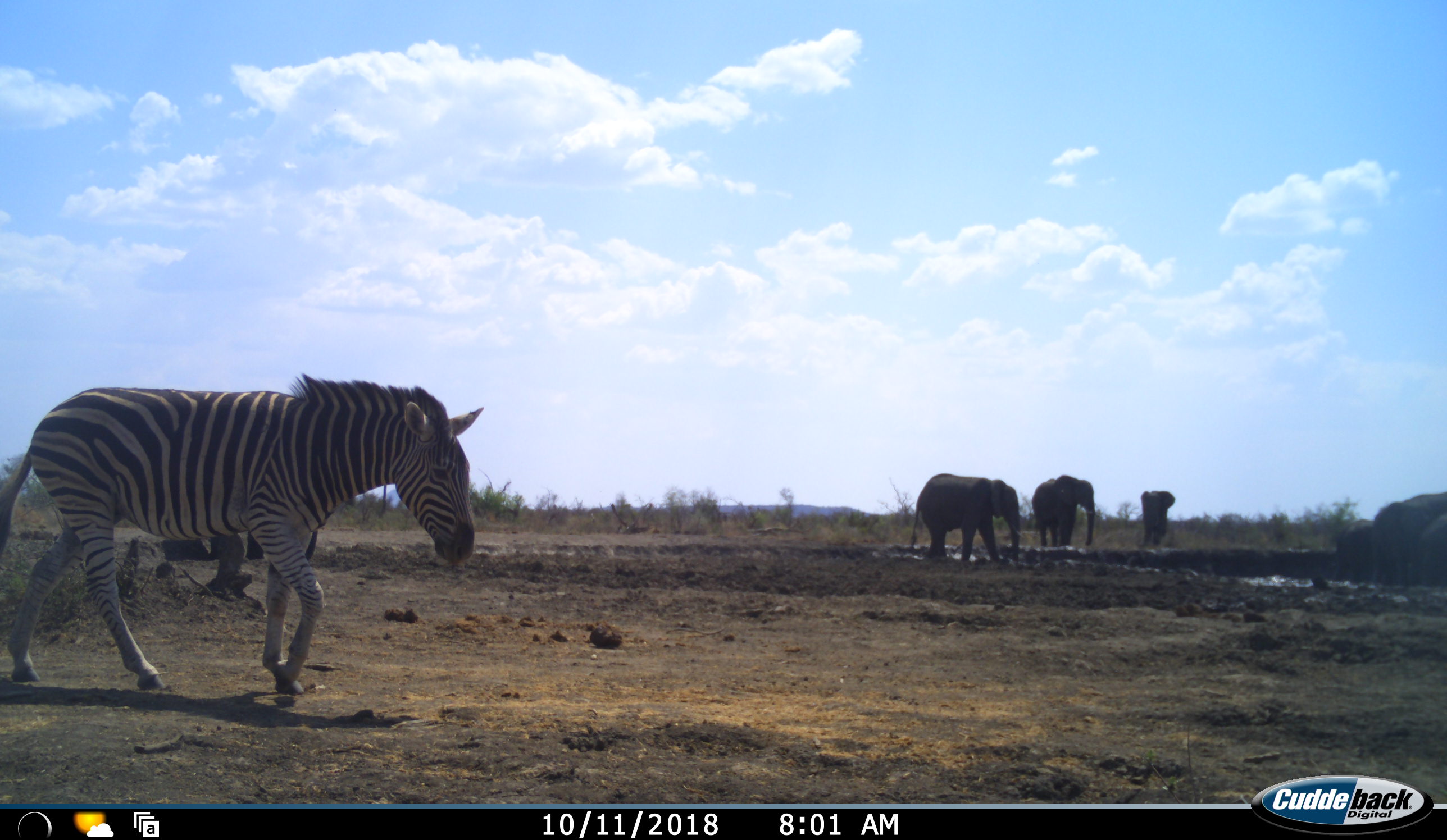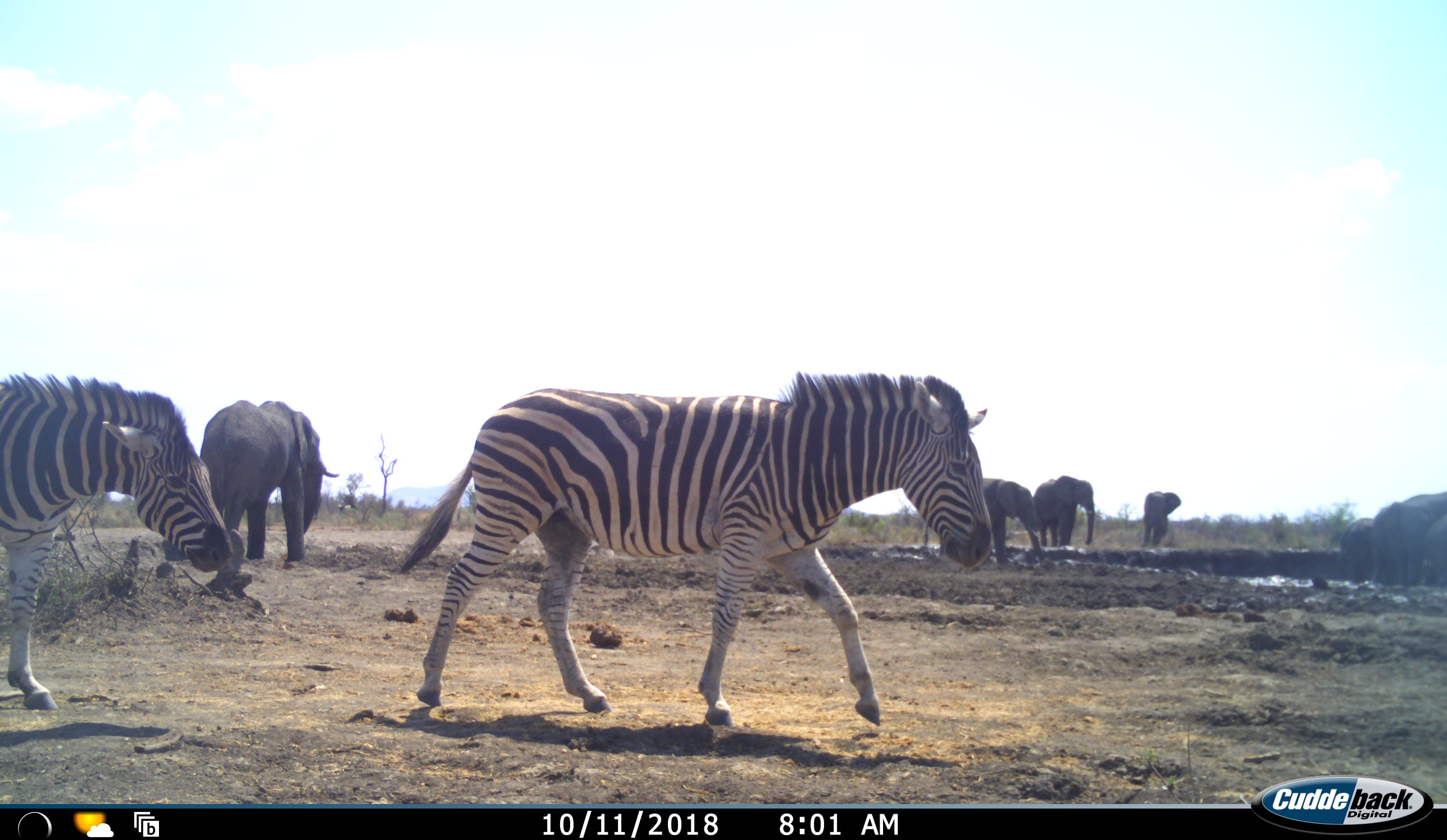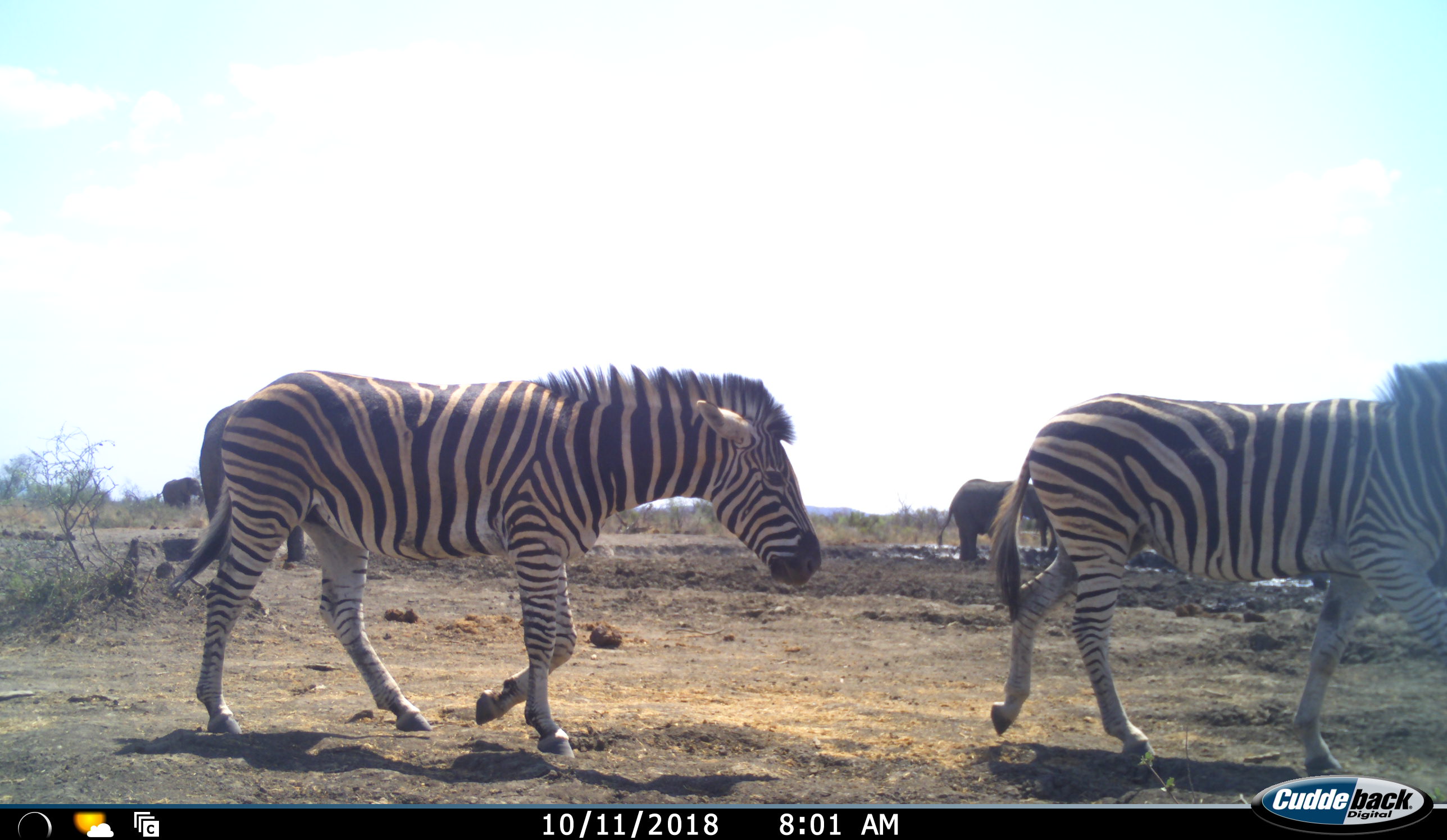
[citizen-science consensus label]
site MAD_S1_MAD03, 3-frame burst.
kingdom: Animalia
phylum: Chordata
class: Mammalia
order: Proboscidea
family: Elephantidae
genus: Loxodonta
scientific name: Loxodonta africana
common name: african bush elephant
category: elephant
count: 7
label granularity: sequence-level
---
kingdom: Animalia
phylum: Chordata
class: Mammalia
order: Perissodactyla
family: Equidae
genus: Equus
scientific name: Equus quagga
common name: plains zebra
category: zebraplains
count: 2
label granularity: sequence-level